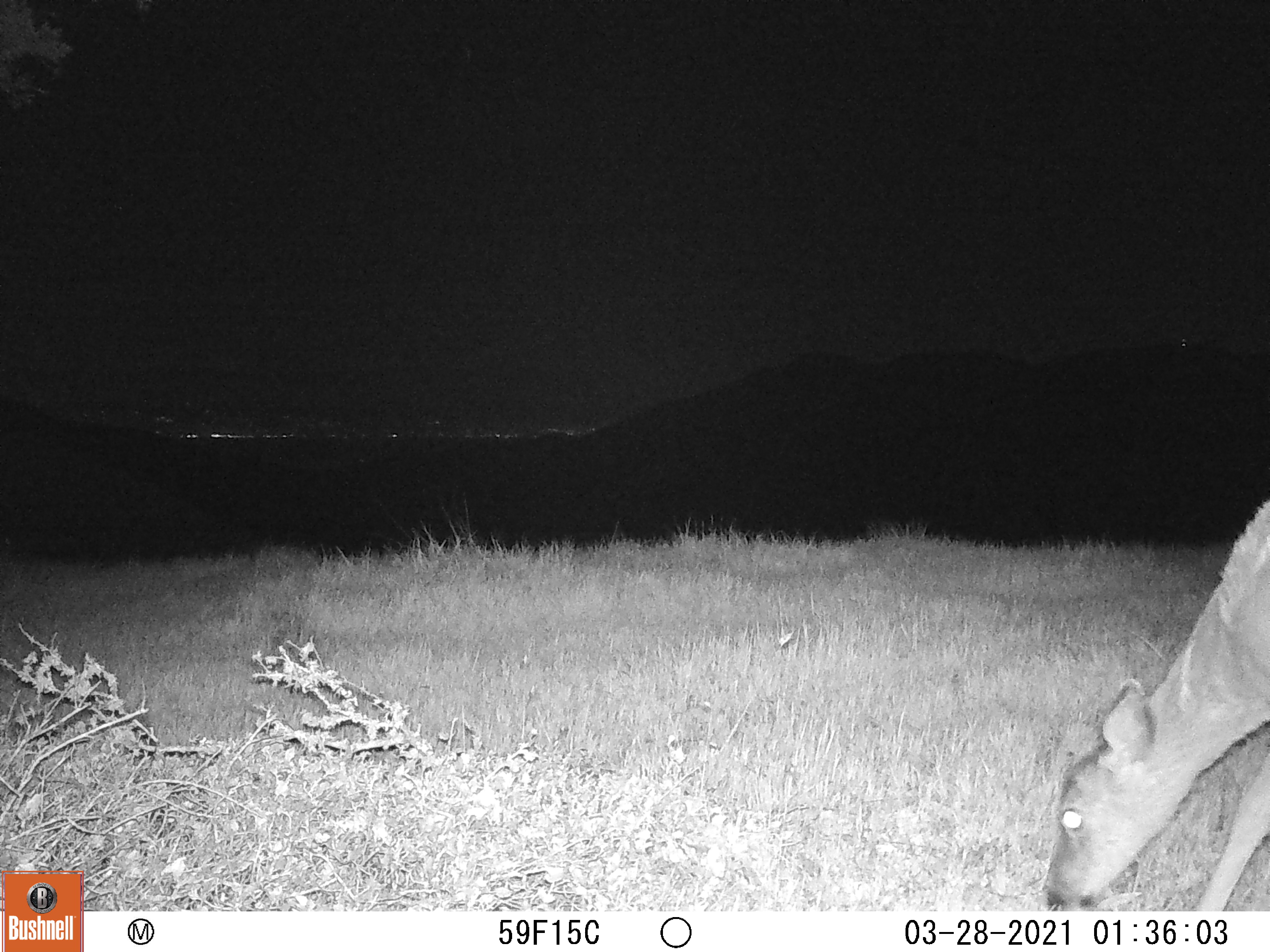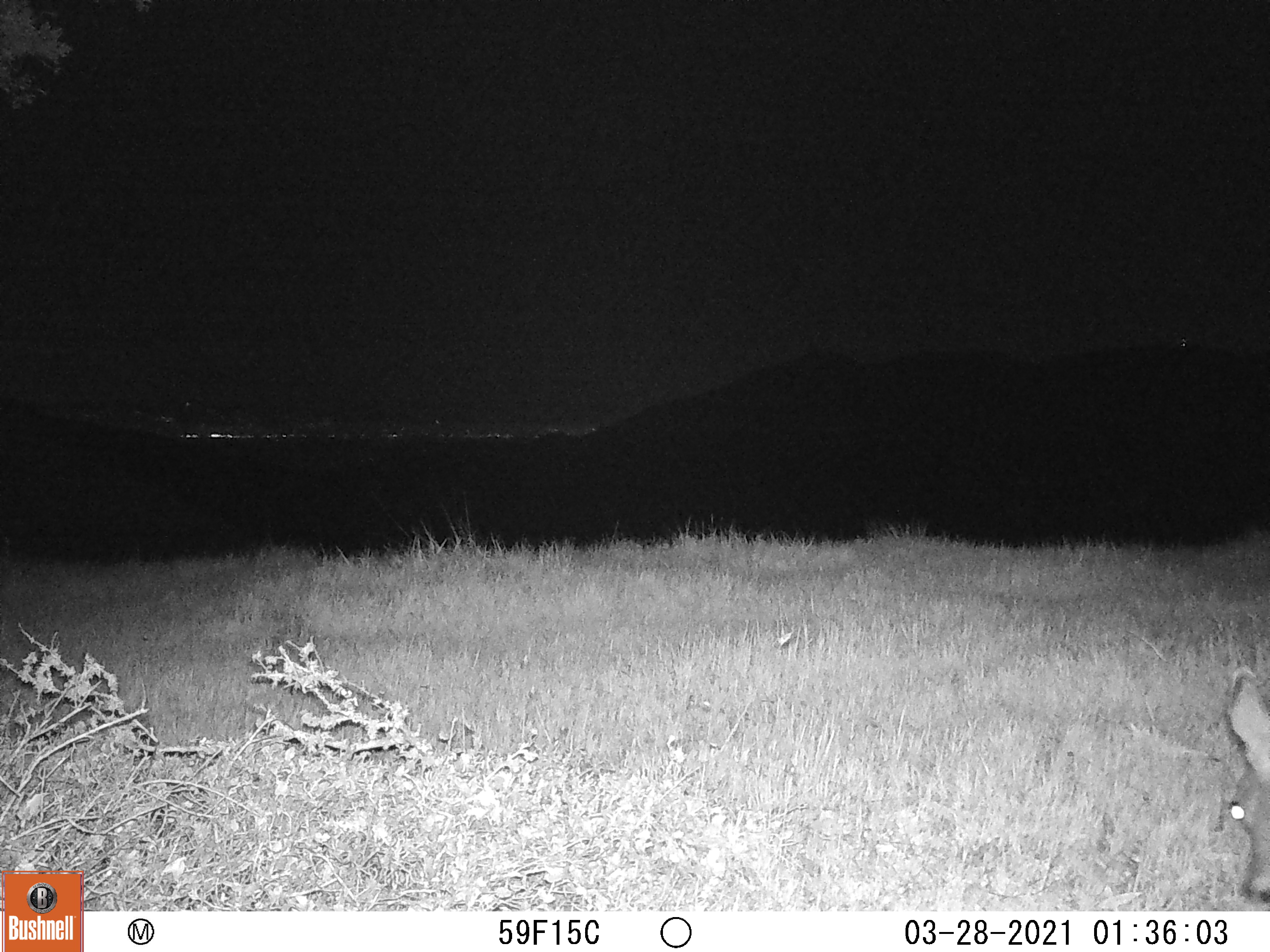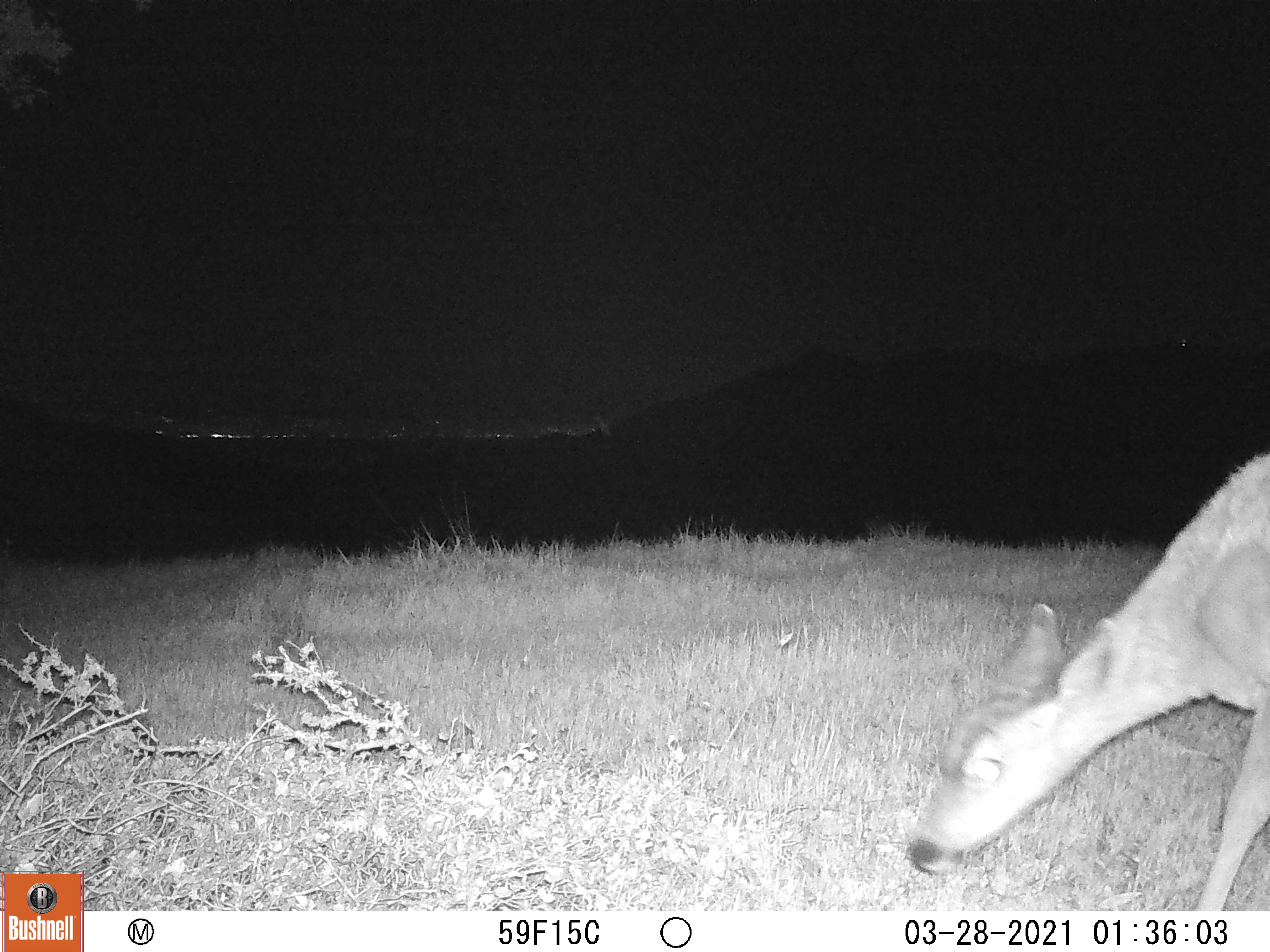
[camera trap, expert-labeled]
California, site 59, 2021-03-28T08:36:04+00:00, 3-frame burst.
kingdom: Animalia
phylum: Chordata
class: Mammalia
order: Artiodactyla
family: Cervidae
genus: Odocoileus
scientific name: Odocoileus hemionus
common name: mule deer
Mule deer (Odocoileus hemionus).